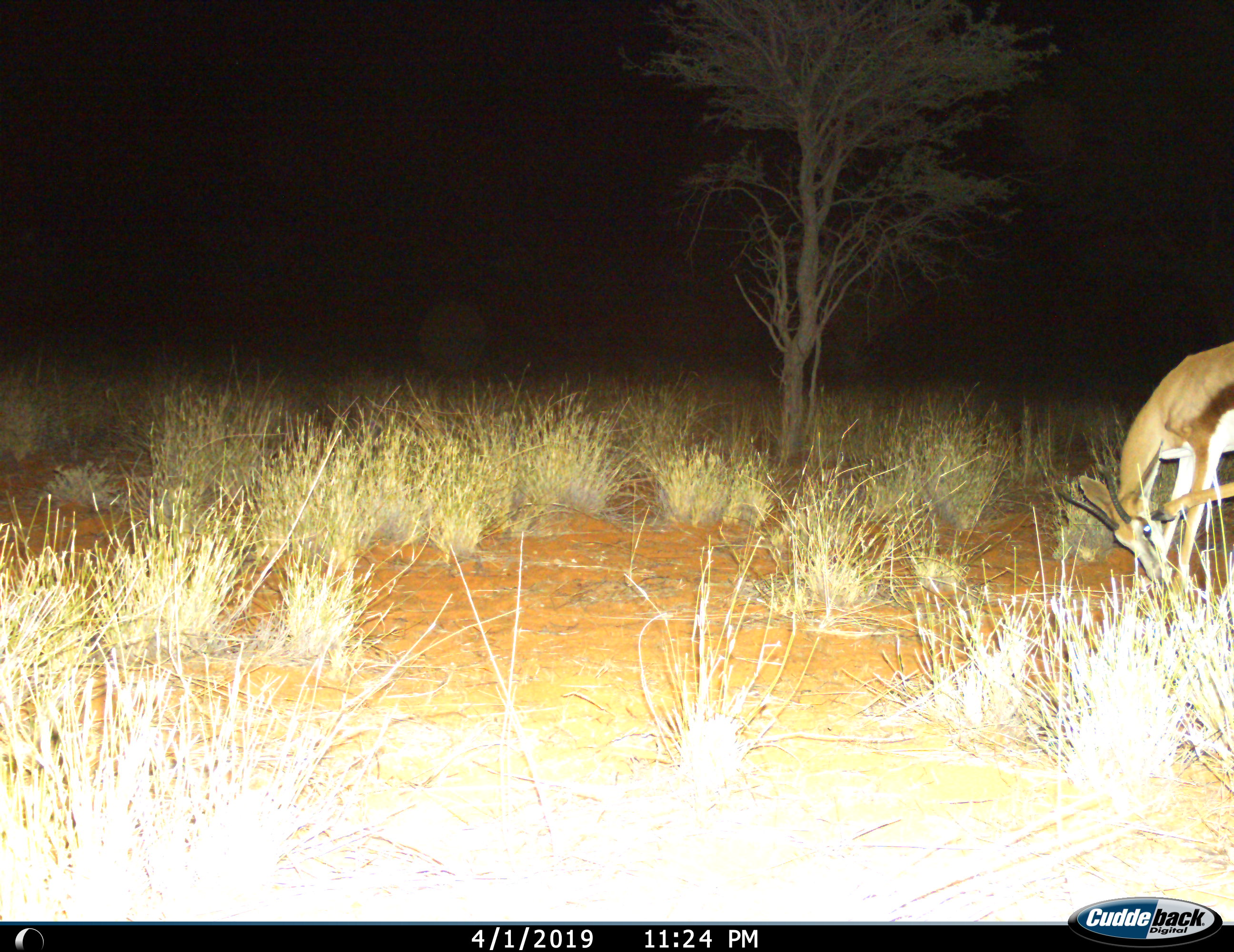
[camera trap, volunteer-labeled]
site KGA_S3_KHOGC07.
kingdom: Animalia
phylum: Chordata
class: Mammalia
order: Artiodactyla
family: Bovidae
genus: Antidorcas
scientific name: Antidorcas marsupialis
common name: springbok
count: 1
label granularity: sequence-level